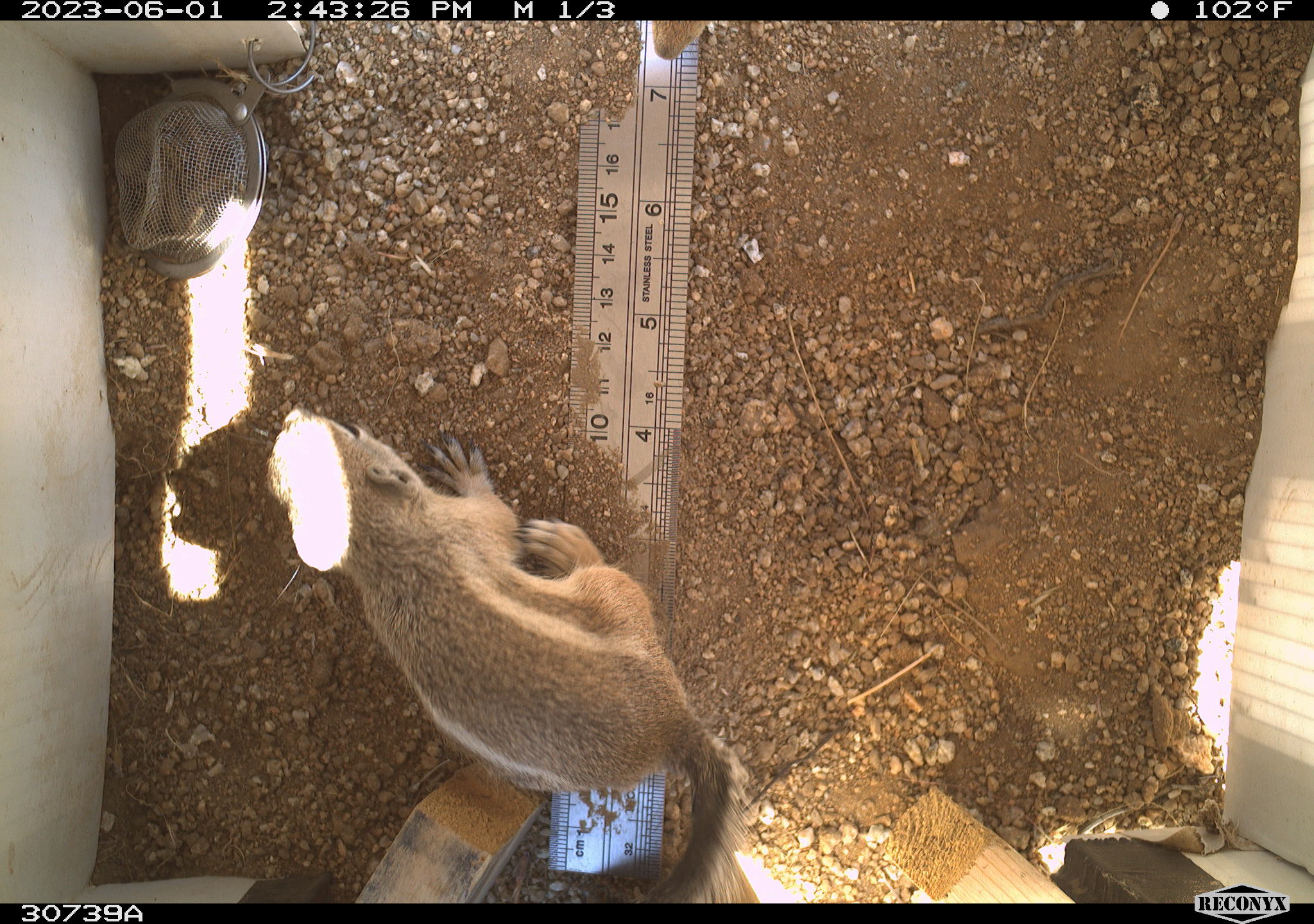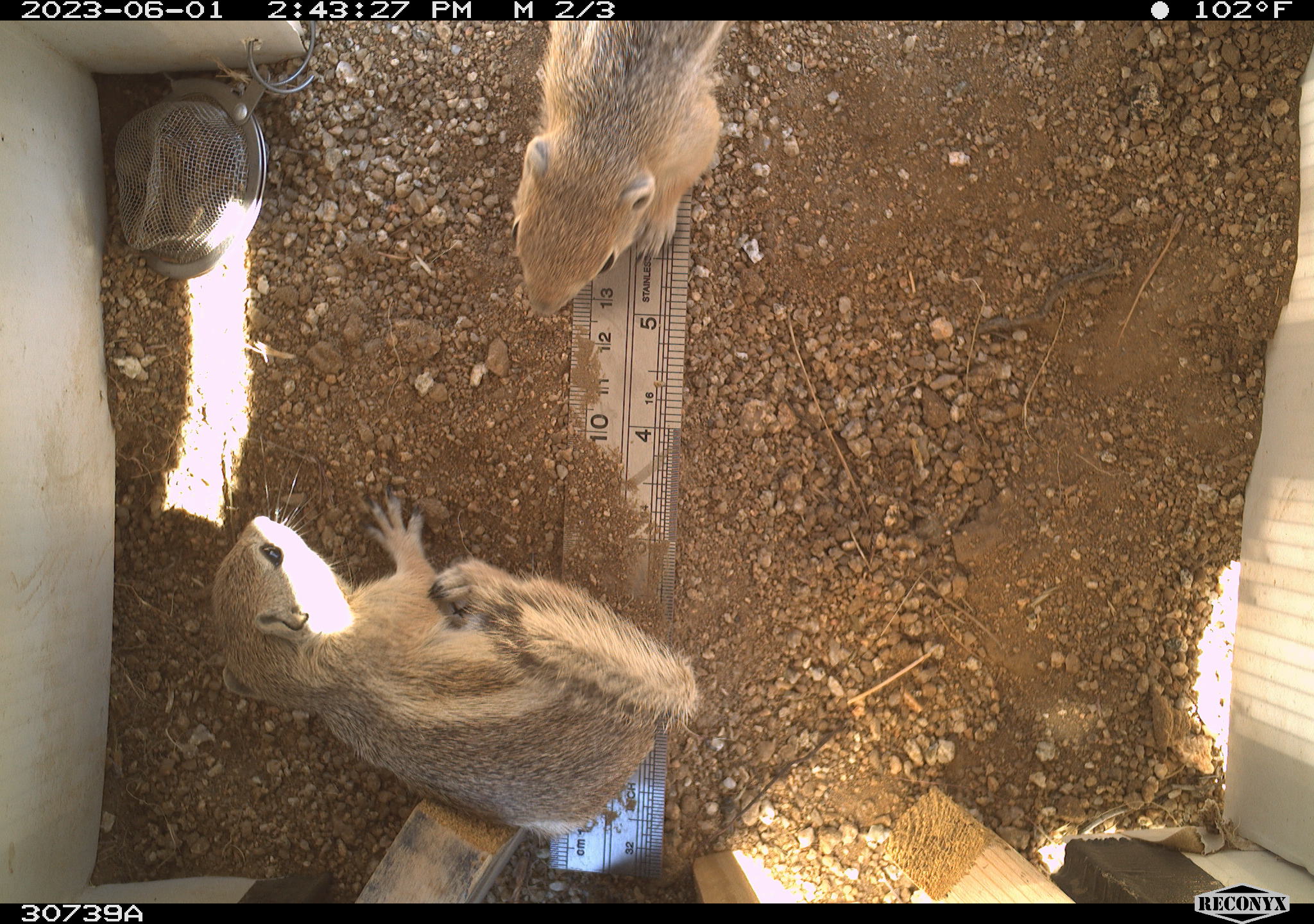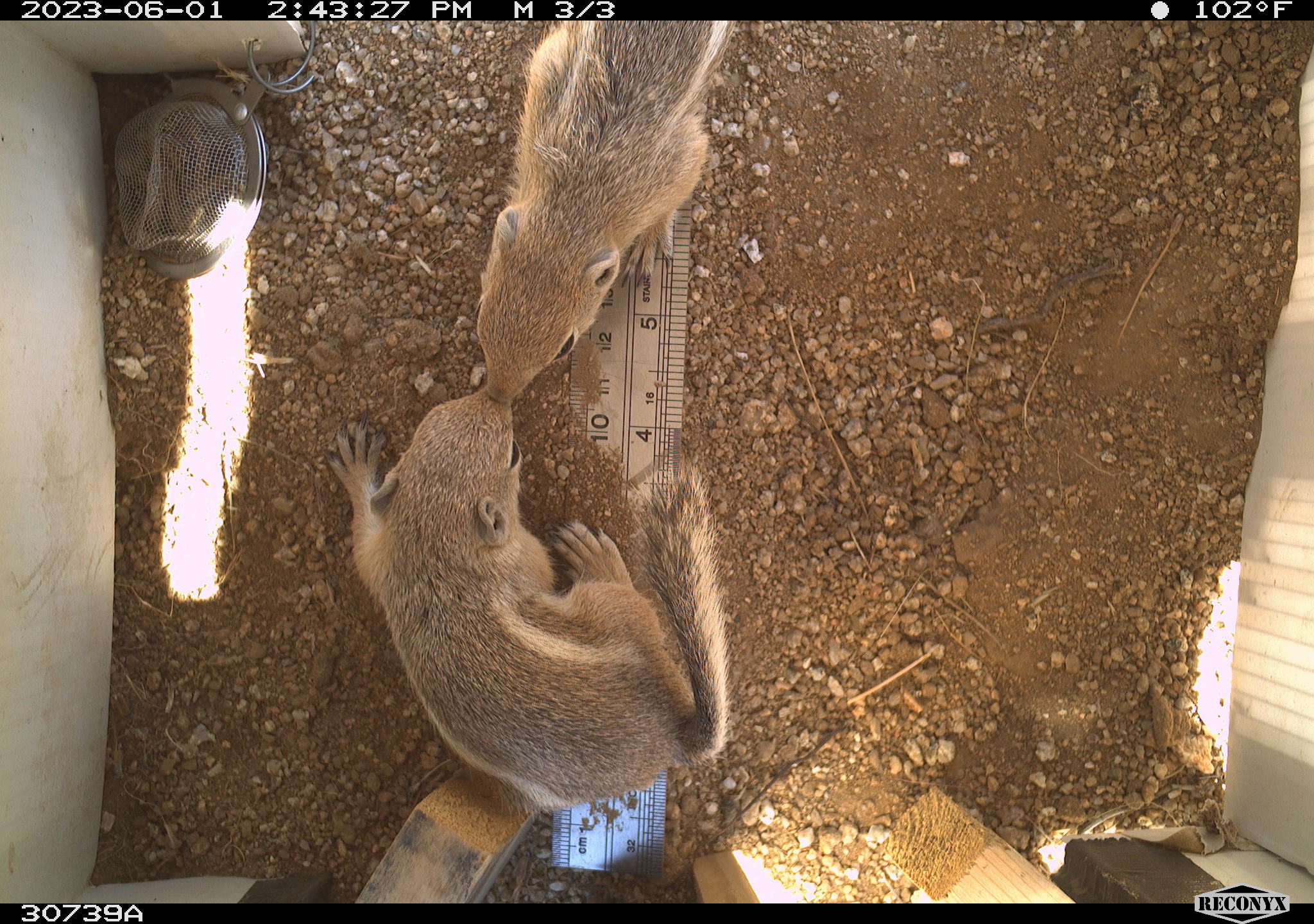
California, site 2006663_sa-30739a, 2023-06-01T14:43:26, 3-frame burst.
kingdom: Animalia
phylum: Chordata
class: Mammalia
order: Rodentia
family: Sciuridae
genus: Ammospermophilus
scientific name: Ammospermophilus leucurus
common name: white-tailed antelope squirrel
White-tailed antelope squirrel (Ammospermophilus leucurus).